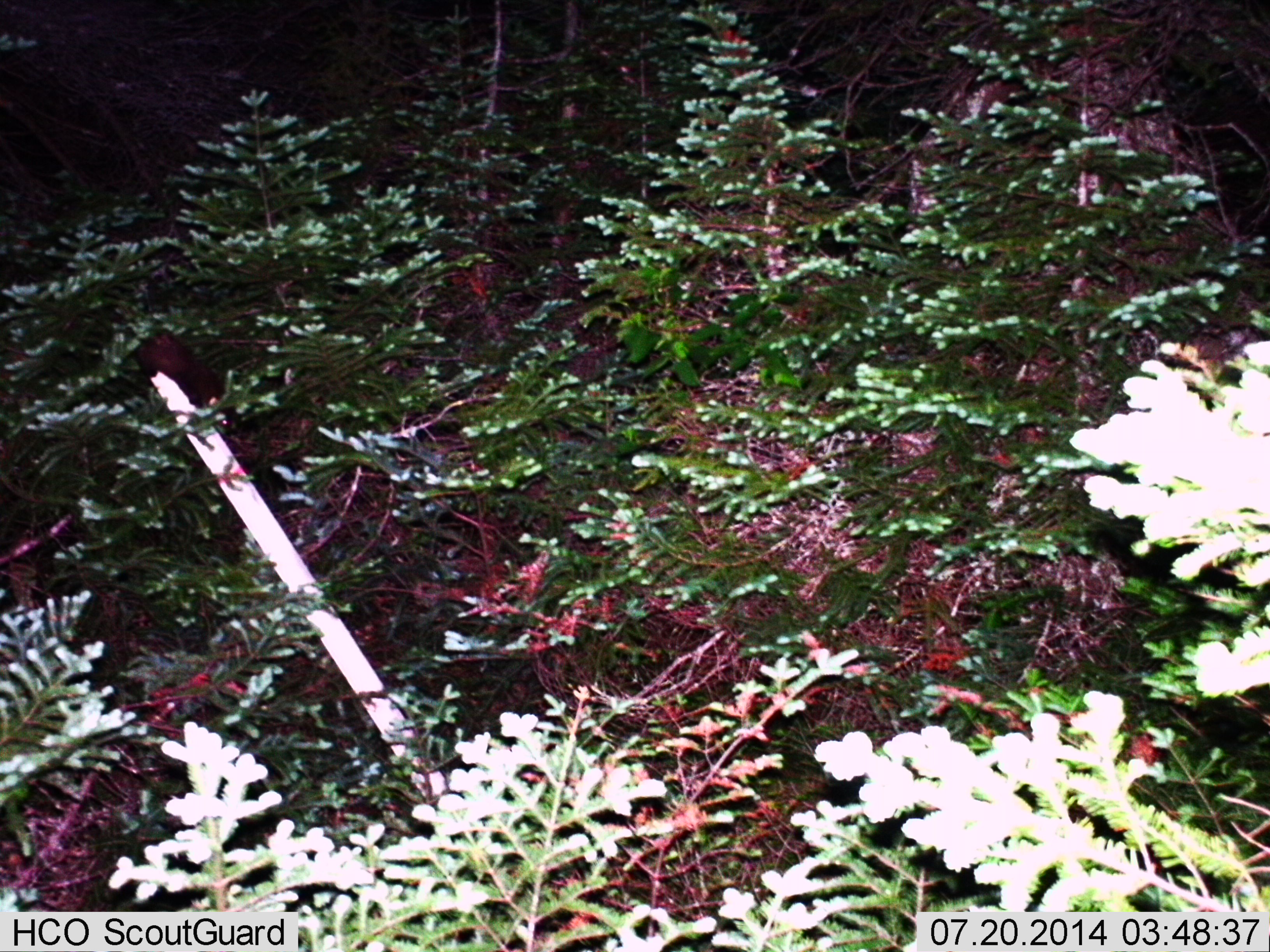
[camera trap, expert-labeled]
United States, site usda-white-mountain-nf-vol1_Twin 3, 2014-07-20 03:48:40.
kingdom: Animalia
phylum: Chordata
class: Mammalia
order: Carnivora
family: Mustelidae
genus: Martes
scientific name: Martes americana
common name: american marten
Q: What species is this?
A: American marten (Martes americana).